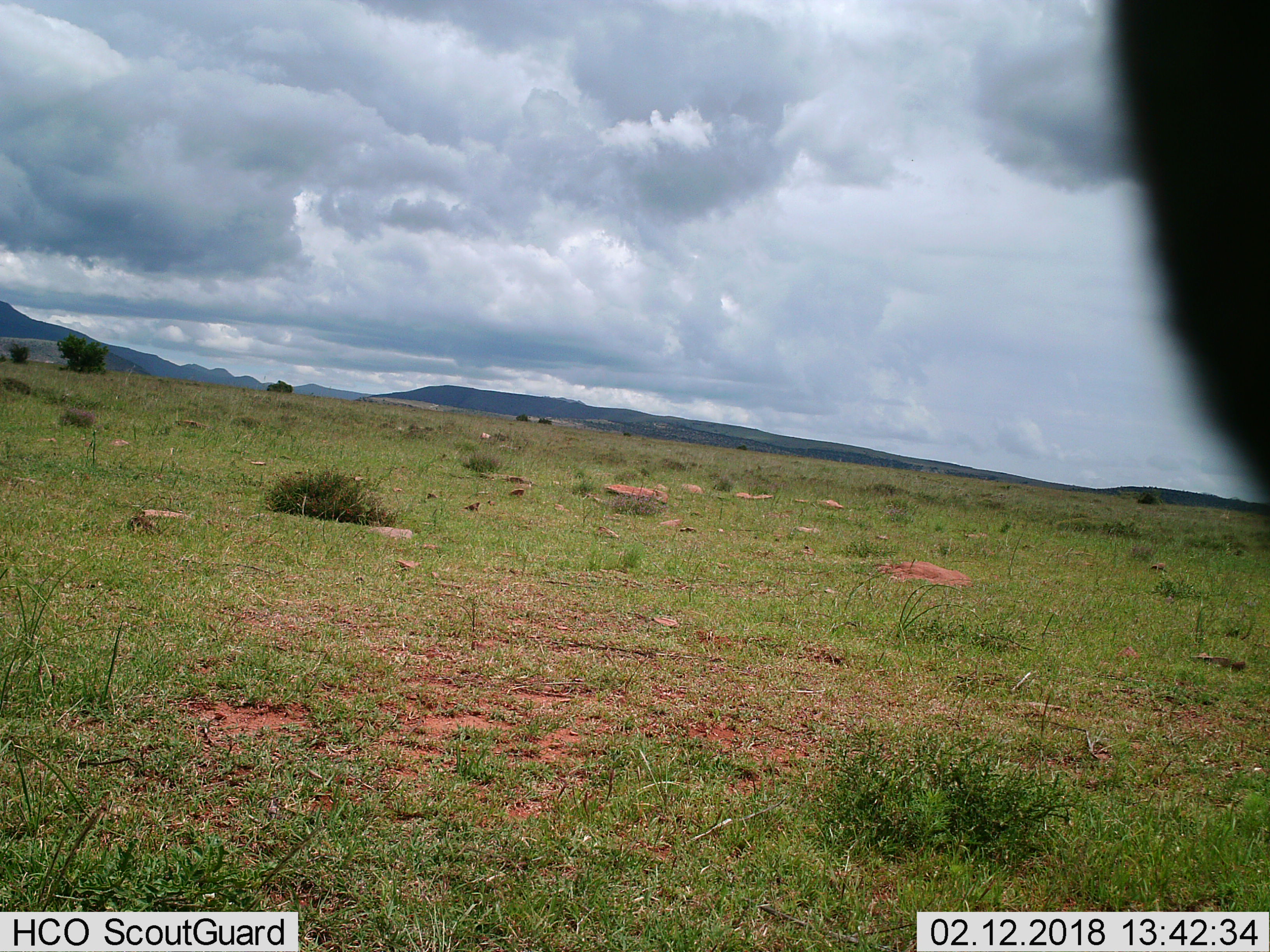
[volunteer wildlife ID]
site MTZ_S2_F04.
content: unidentified animal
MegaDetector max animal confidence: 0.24